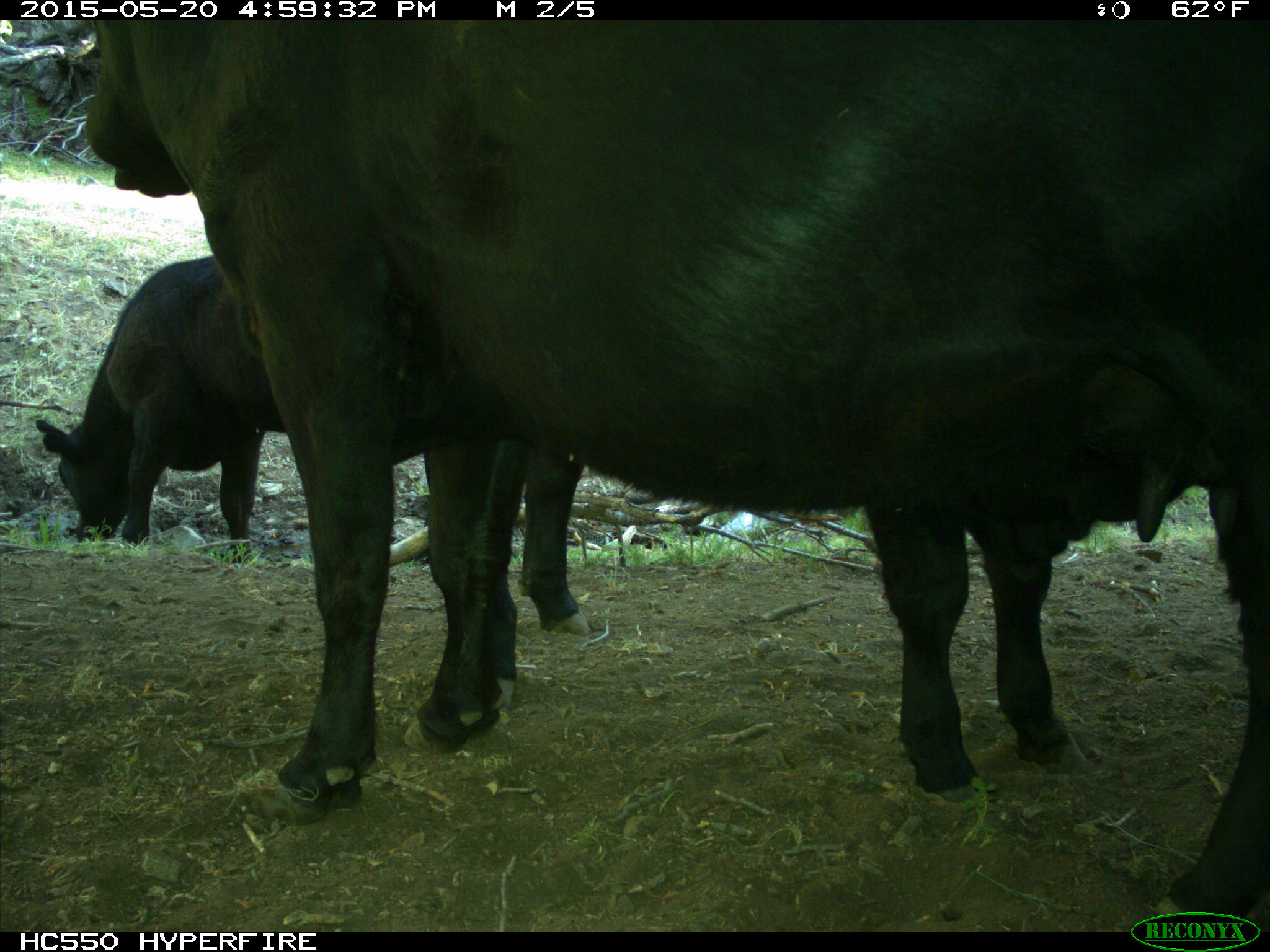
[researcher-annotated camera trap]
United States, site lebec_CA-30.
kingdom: Animalia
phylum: Chordata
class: Mammalia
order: Artiodactyla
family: Bovidae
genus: Bos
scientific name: Bos taurus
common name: domestic cow